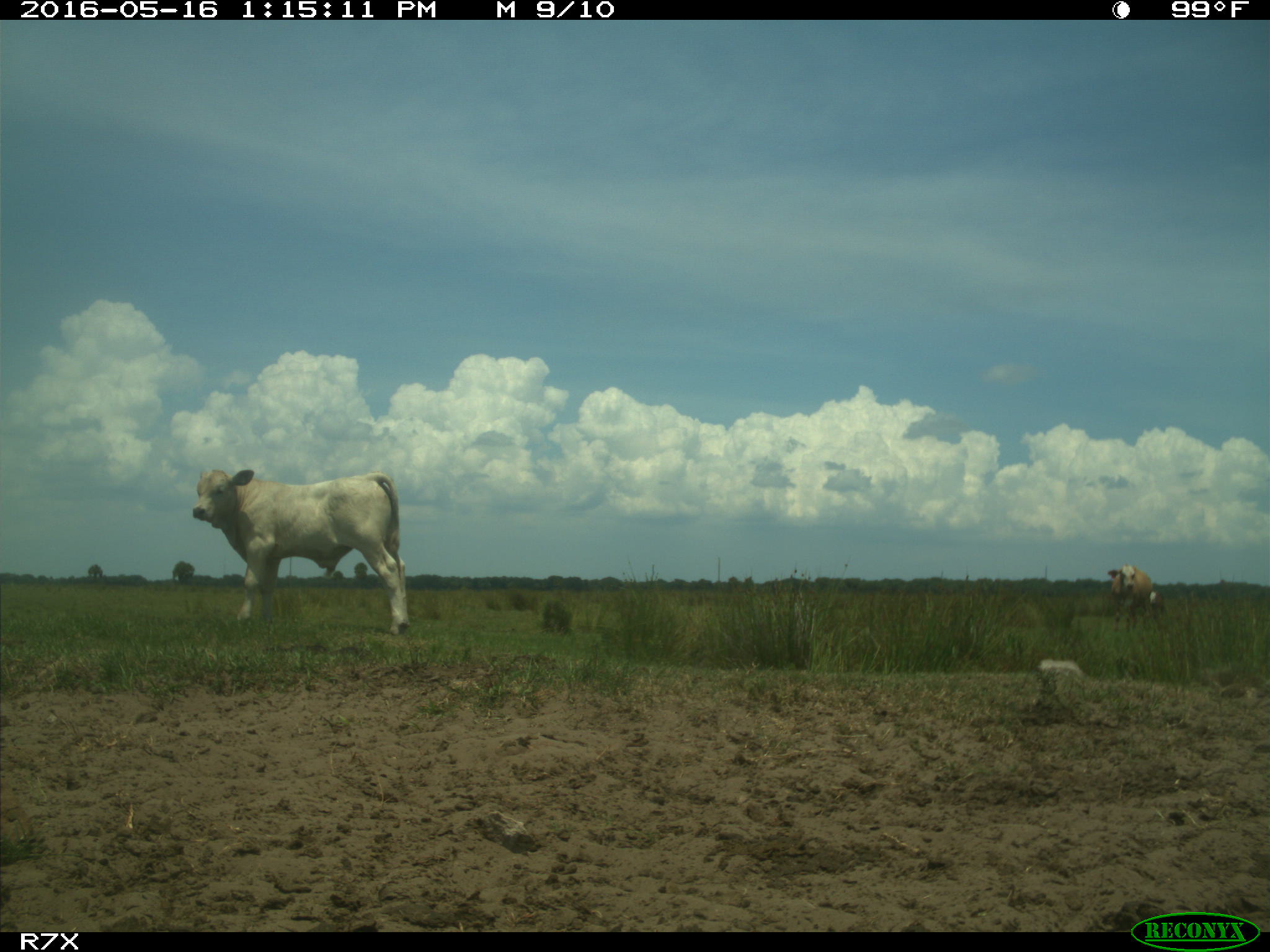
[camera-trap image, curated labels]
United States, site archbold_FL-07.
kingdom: Animalia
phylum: Chordata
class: Mammalia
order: Artiodactyla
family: Bovidae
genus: Bos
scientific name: Bos taurus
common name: domestic cow